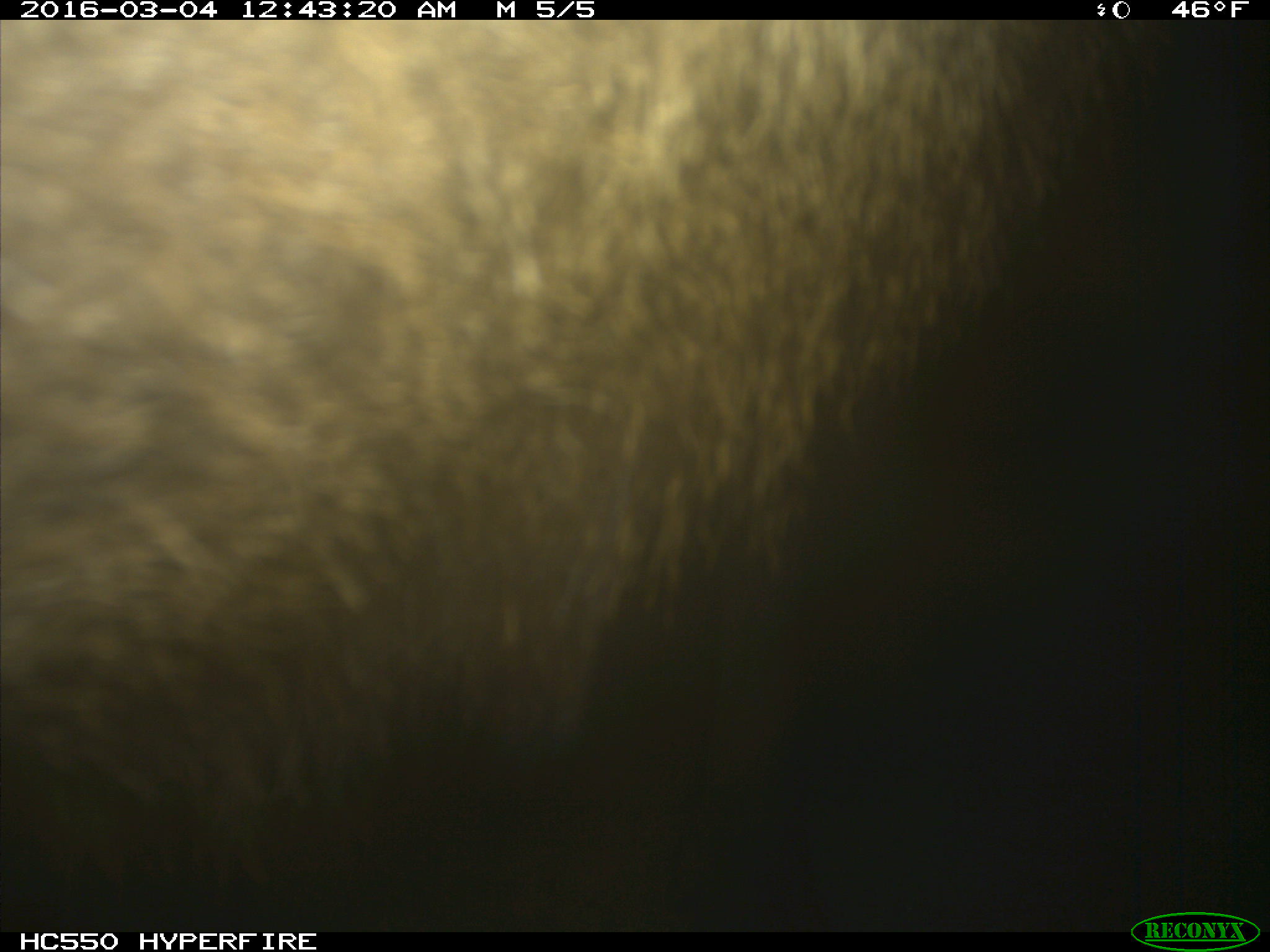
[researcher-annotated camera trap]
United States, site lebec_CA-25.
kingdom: Animalia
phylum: Chordata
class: Mammalia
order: Artiodactyla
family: Cervidae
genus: Cervus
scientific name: Cervus canadensis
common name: elk